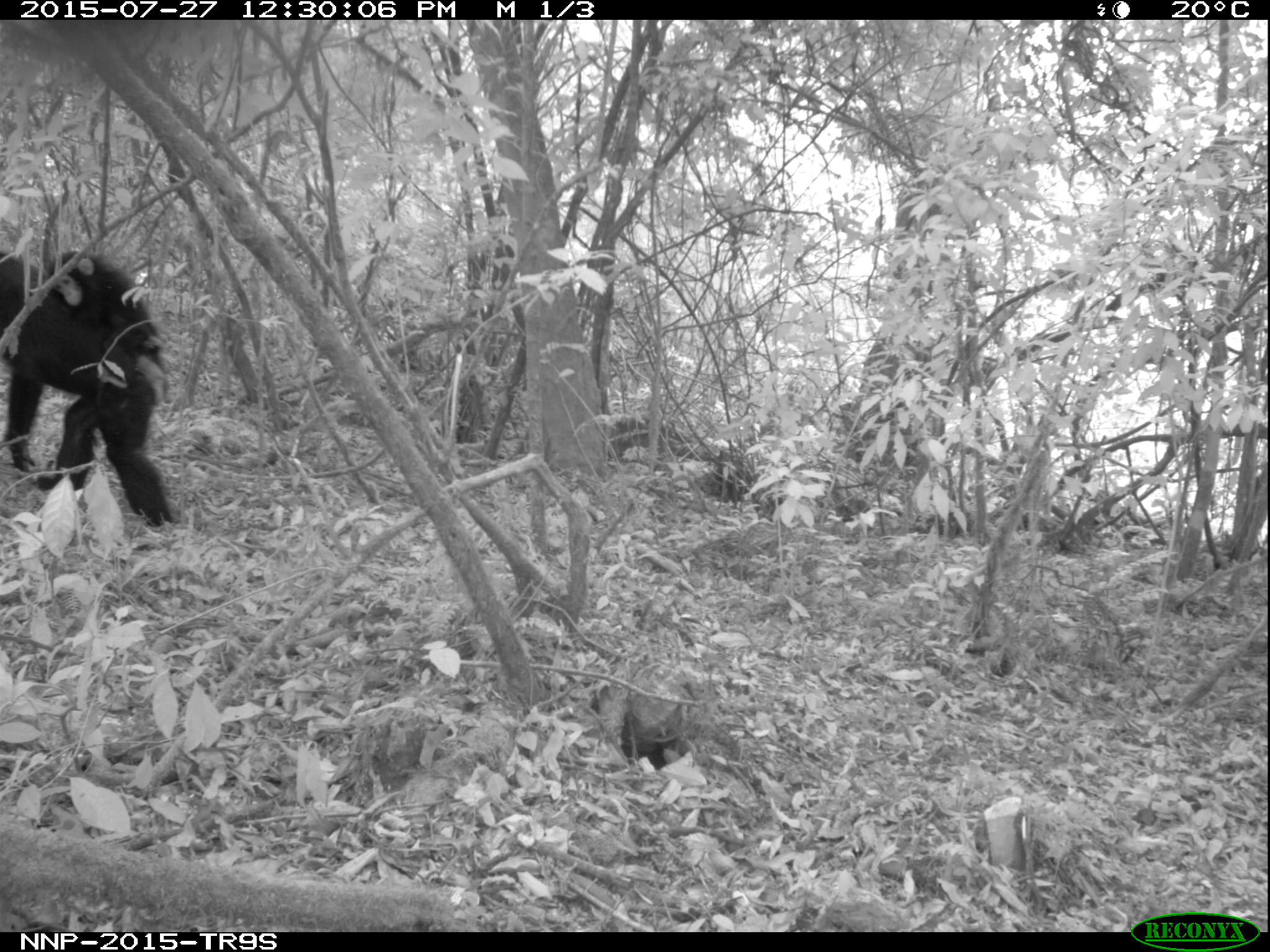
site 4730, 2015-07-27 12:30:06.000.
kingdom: Animalia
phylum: Chordata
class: Mammalia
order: Primates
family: Hominidae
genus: Pan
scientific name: Pan troglodytes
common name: chimpanzee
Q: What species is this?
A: Pan troglodytes (chimpanzee).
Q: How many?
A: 2.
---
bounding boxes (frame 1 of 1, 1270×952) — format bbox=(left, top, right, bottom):
pan troglodytes: bbox=(0, 248, 175, 526); bbox=(45, 248, 164, 368)